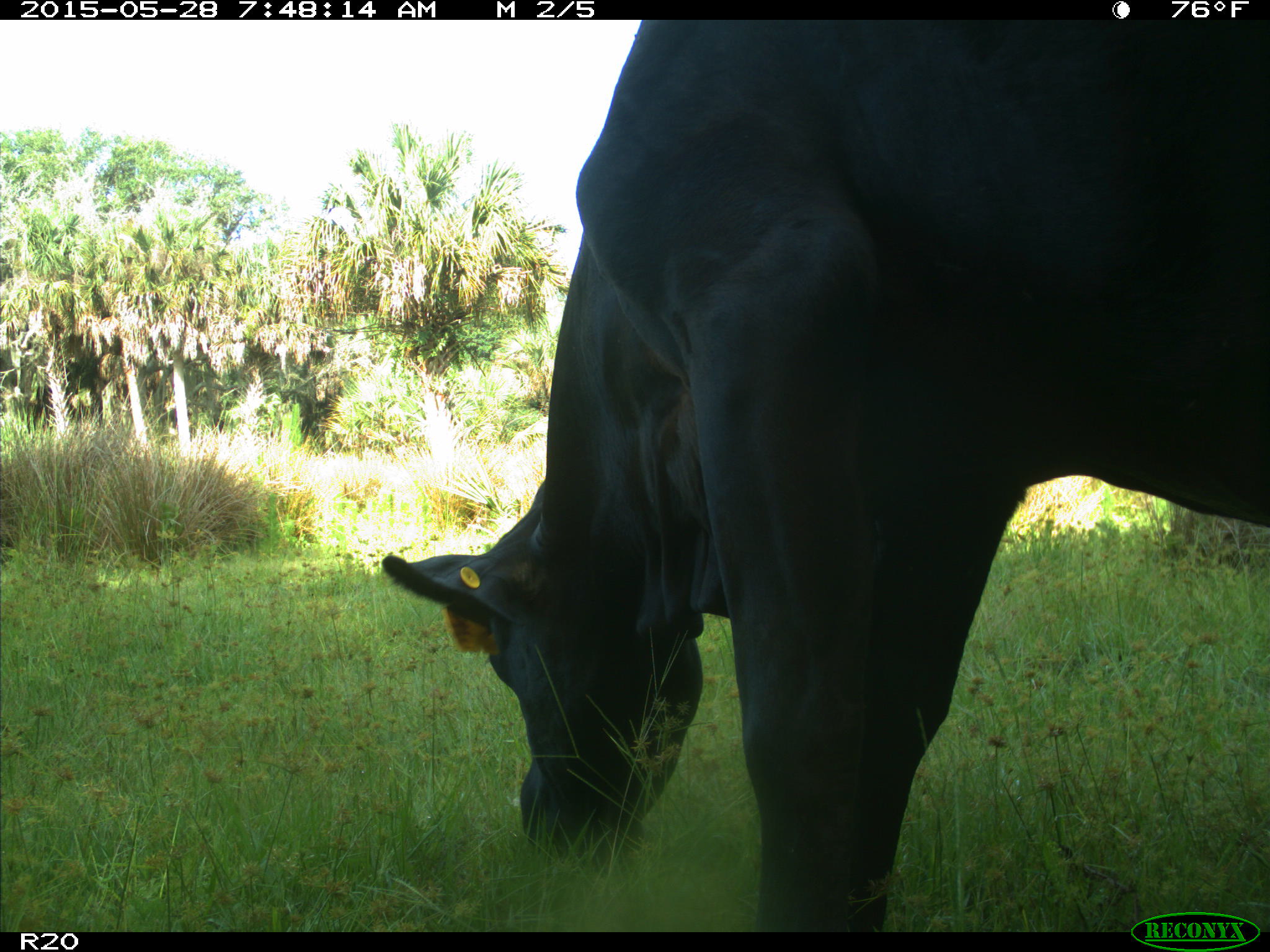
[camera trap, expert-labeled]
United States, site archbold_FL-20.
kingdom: Animalia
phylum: Chordata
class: Mammalia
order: Artiodactyla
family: Bovidae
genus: Bos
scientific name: Bos taurus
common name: domestic cow